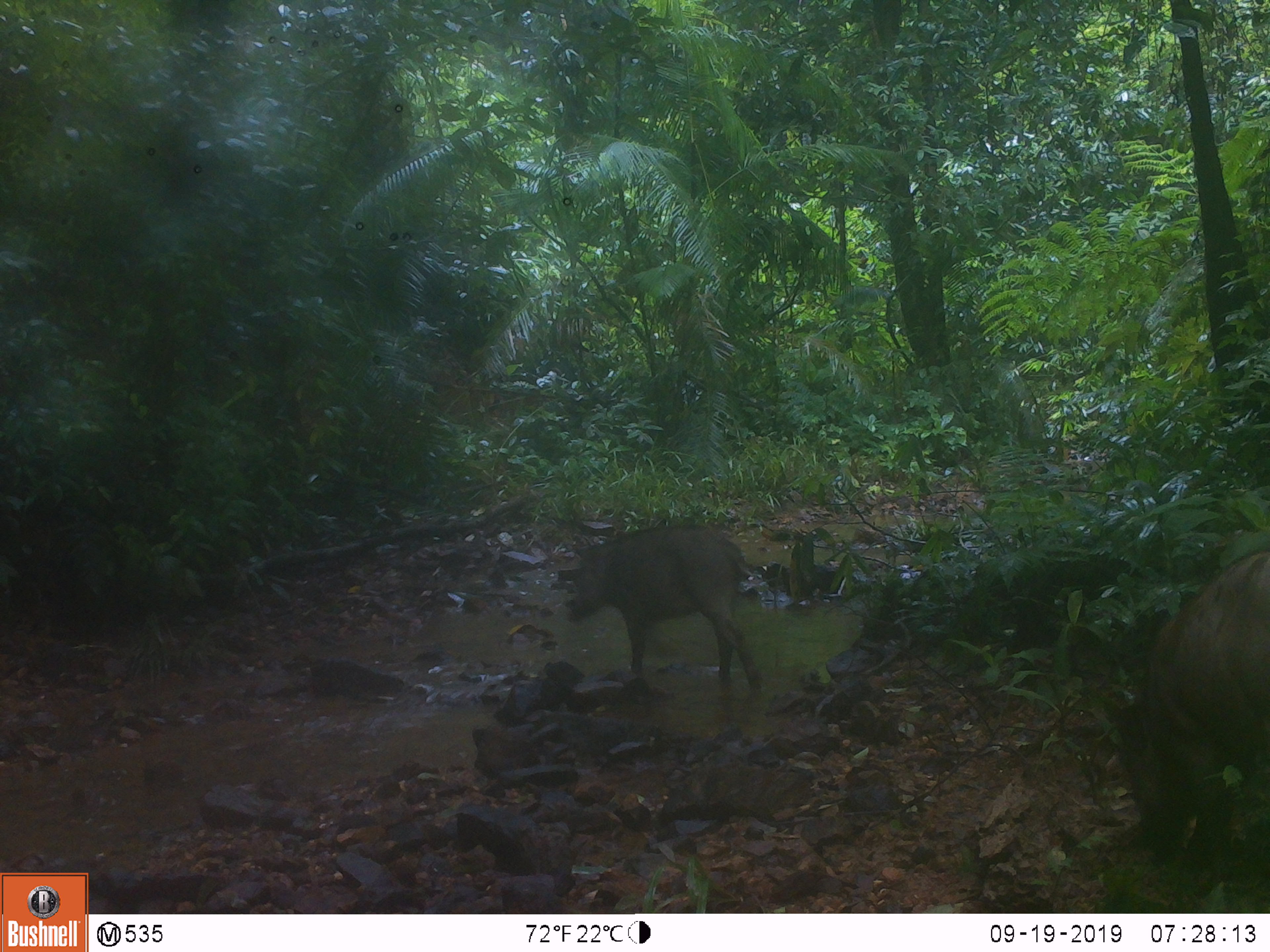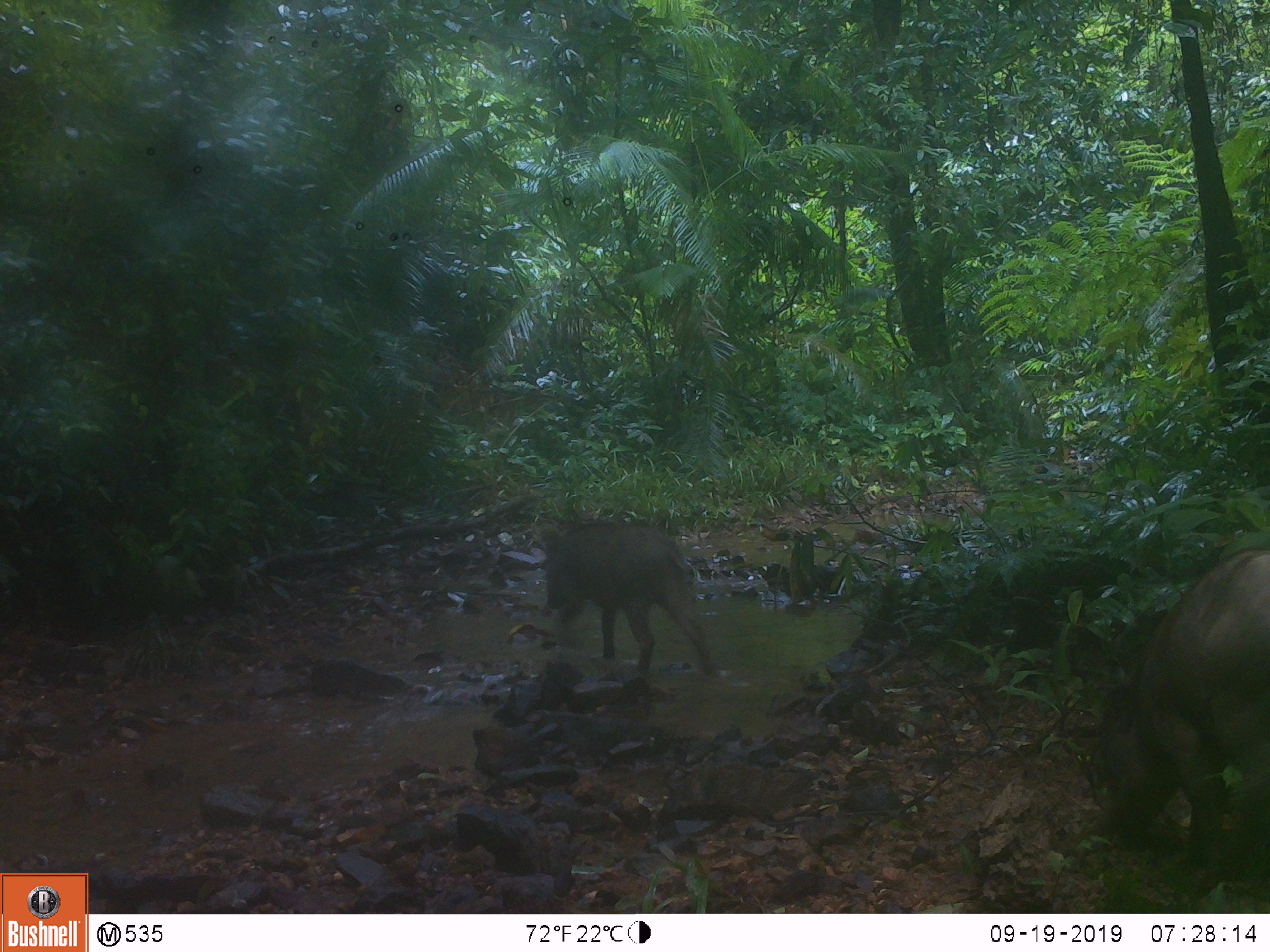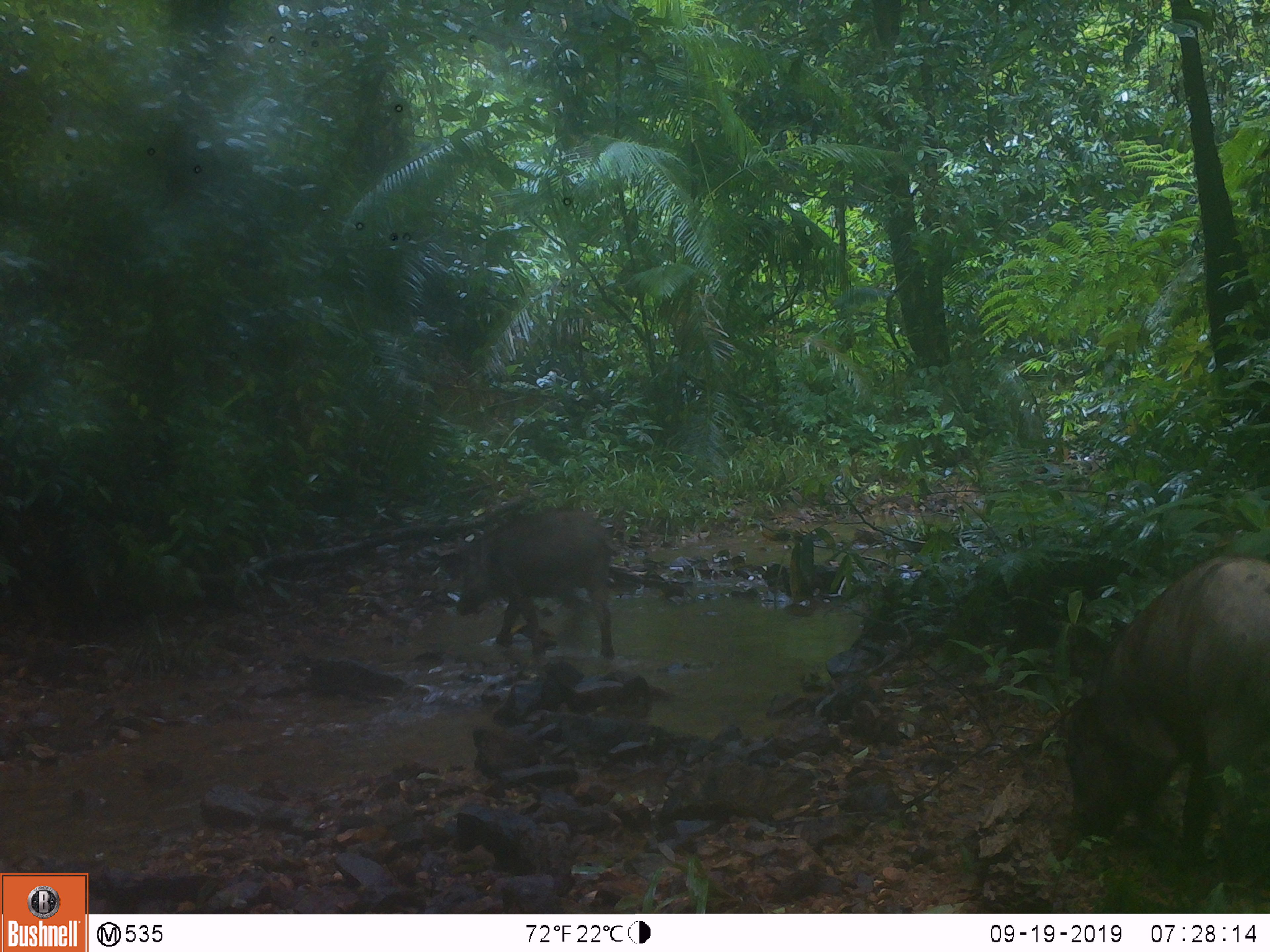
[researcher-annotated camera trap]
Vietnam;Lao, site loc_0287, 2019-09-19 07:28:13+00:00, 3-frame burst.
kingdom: Animalia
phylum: Chordata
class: Mammalia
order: Artiodactyla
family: Suidae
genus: Sus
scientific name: Sus scrofa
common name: eurasian wild pig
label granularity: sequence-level